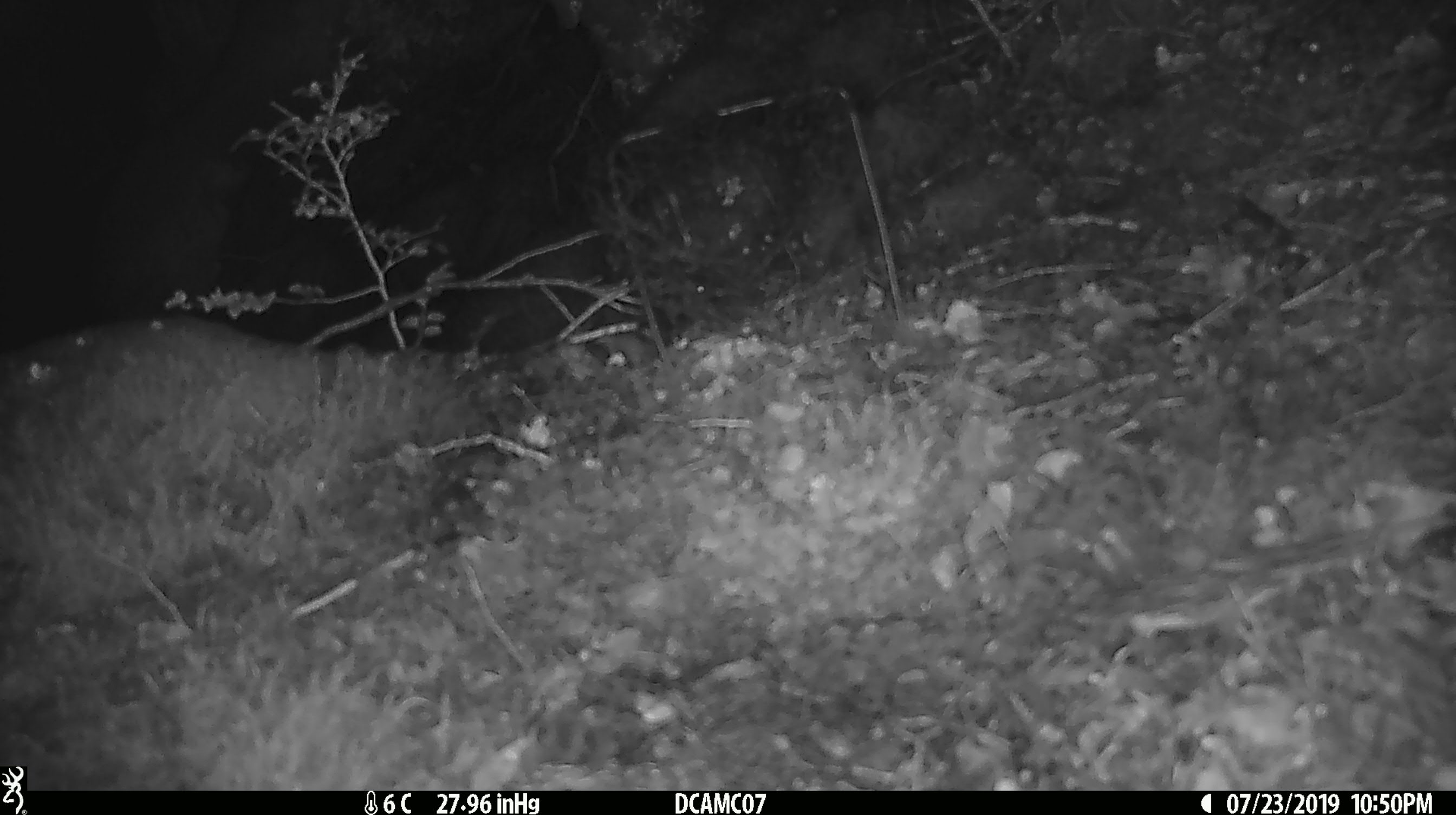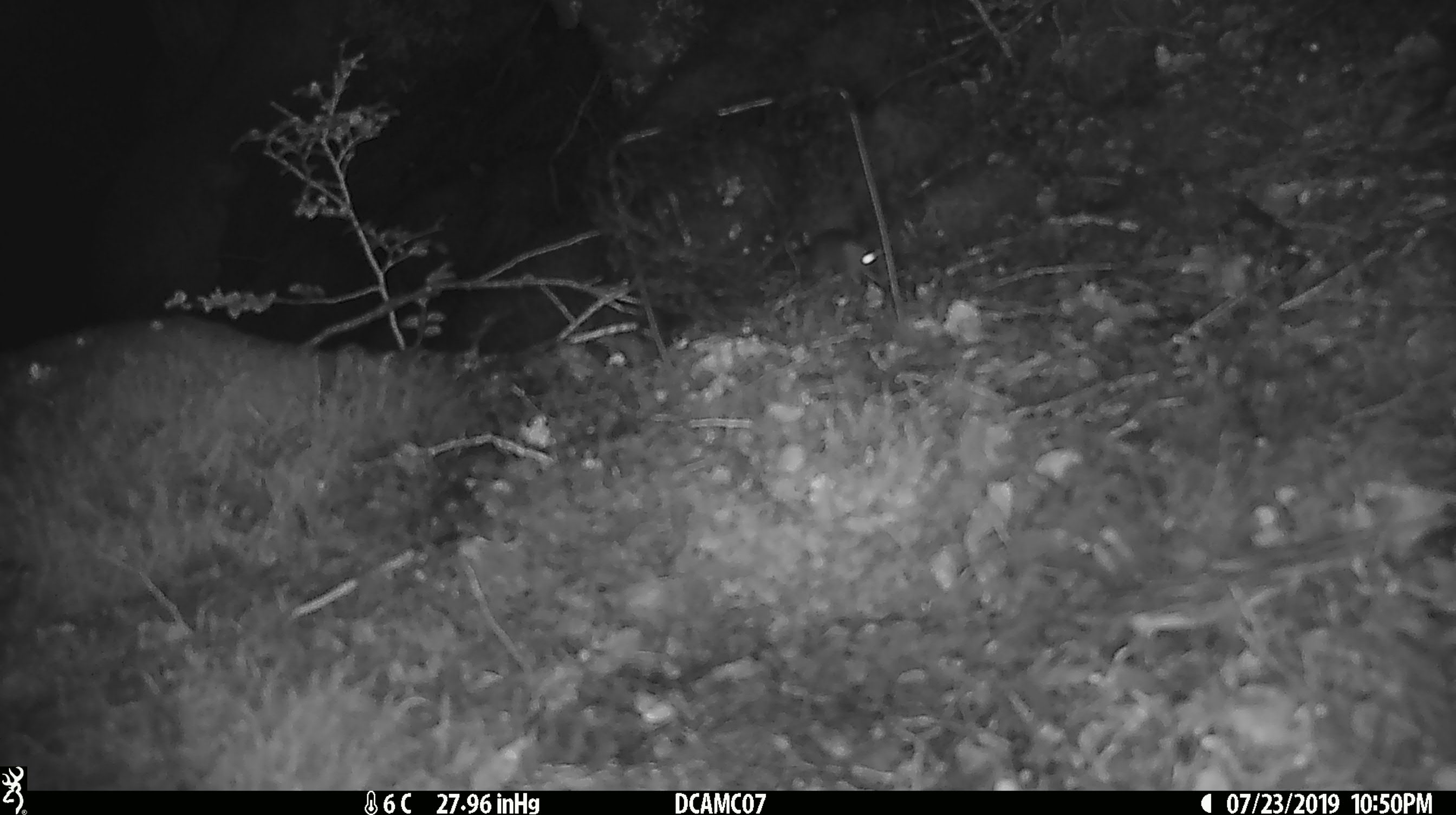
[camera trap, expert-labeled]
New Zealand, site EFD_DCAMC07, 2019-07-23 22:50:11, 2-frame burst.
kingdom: Animalia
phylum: Chordata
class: Mammalia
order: Rodentia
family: Muridae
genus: Mus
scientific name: Mus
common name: mouse